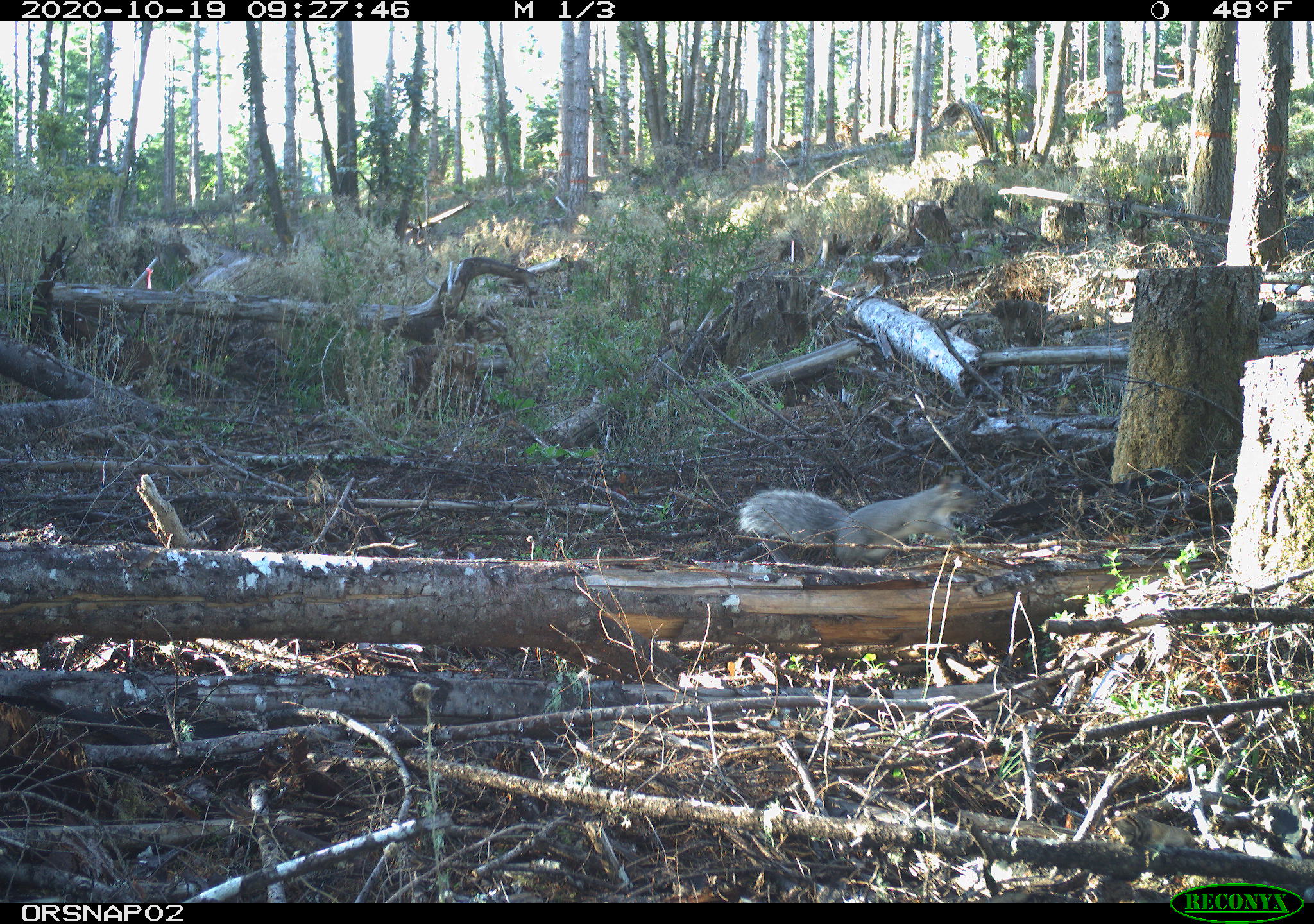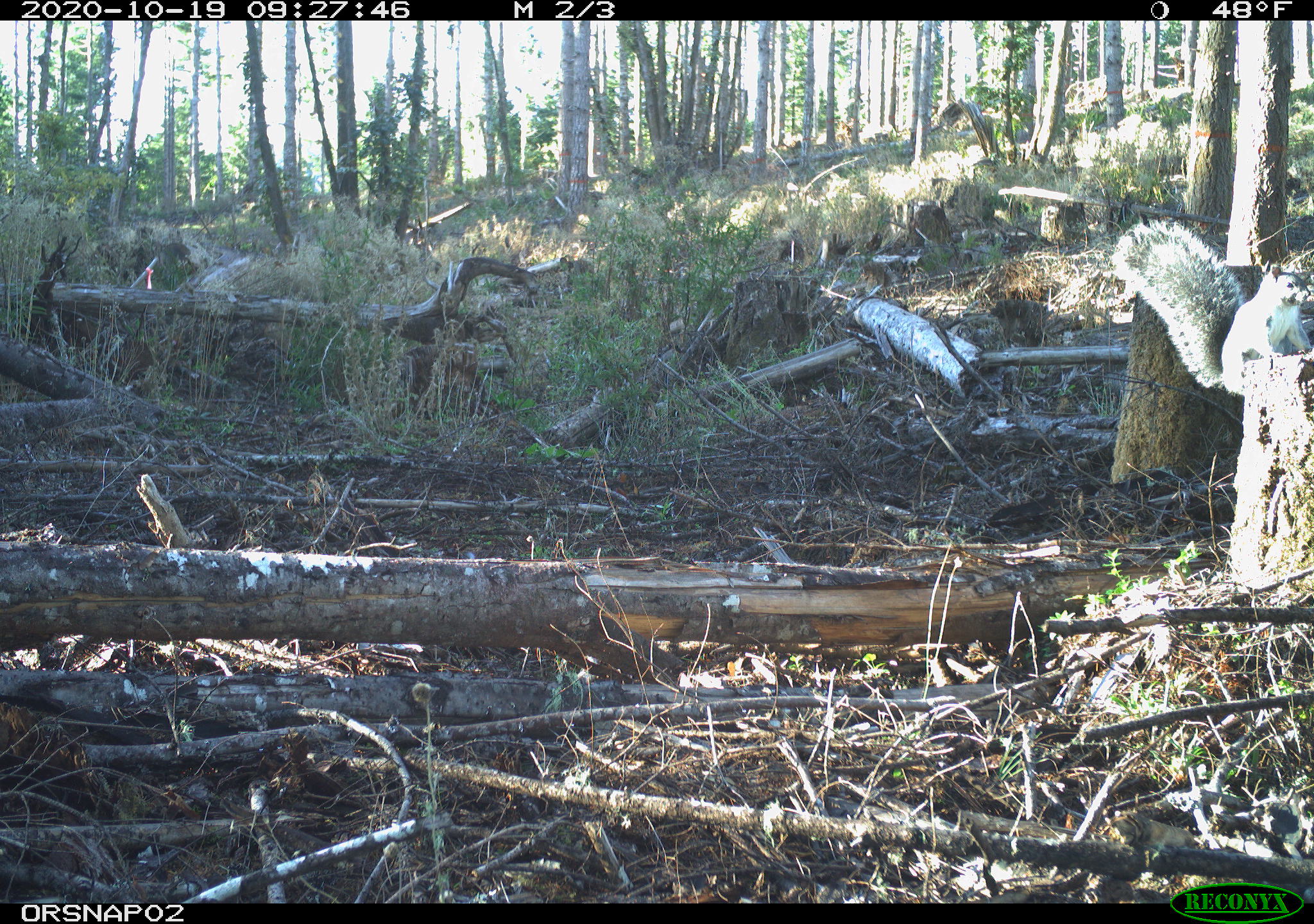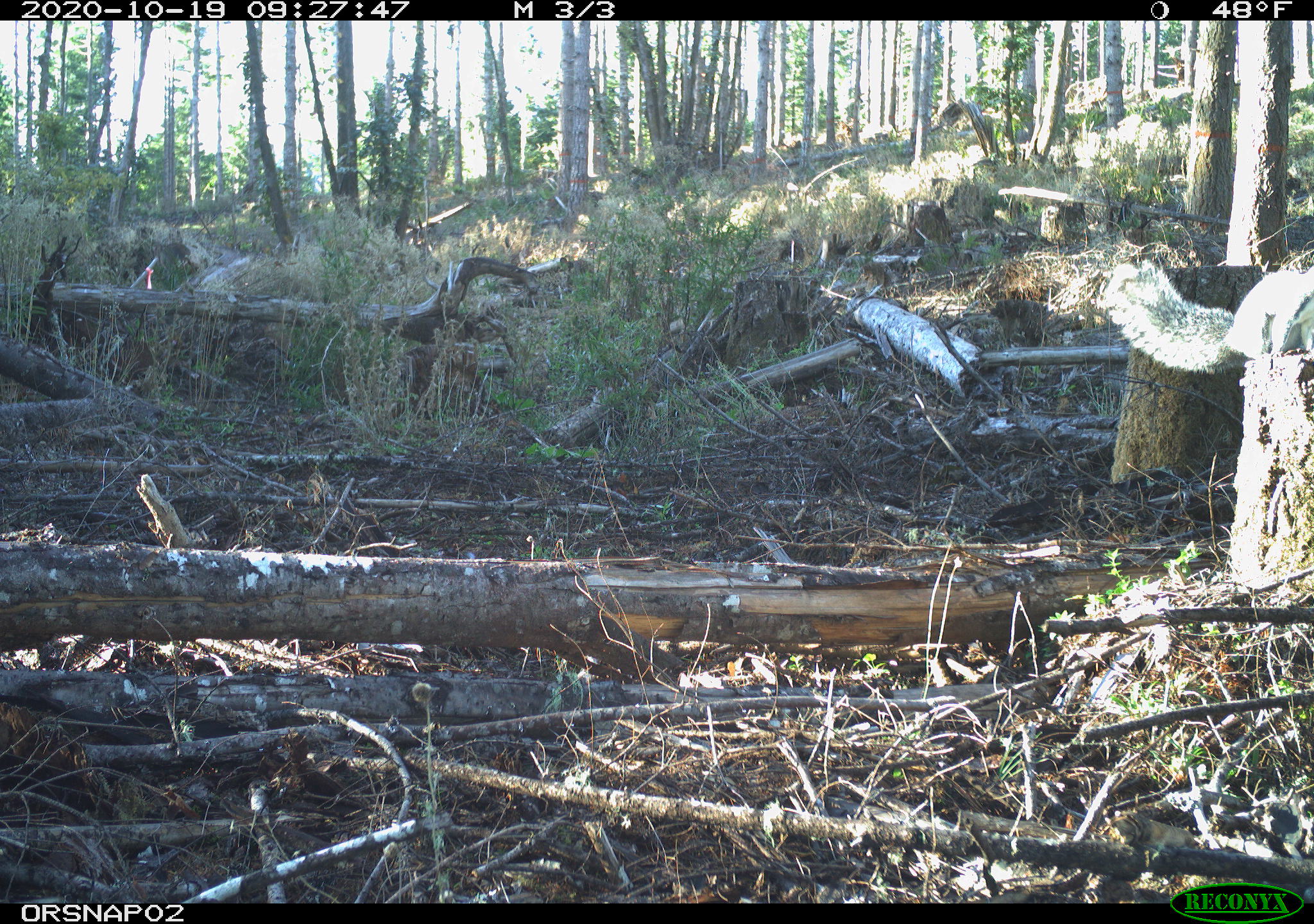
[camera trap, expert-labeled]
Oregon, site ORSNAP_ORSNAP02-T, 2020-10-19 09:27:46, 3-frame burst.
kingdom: Animalia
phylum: Chordata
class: Mammalia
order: Rodentia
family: Sciuridae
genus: Sciurus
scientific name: Sciurus griseus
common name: western gray squirrel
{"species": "western gray squirrel (Sciurus griseus)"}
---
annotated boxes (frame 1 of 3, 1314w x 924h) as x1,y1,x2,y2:
western gray squirrel: 732,474,982,562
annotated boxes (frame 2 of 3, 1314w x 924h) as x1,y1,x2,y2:
western gray squirrel: 1110,217,1309,403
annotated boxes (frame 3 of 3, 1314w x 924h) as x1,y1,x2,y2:
western gray squirrel: 1097,258,1313,382